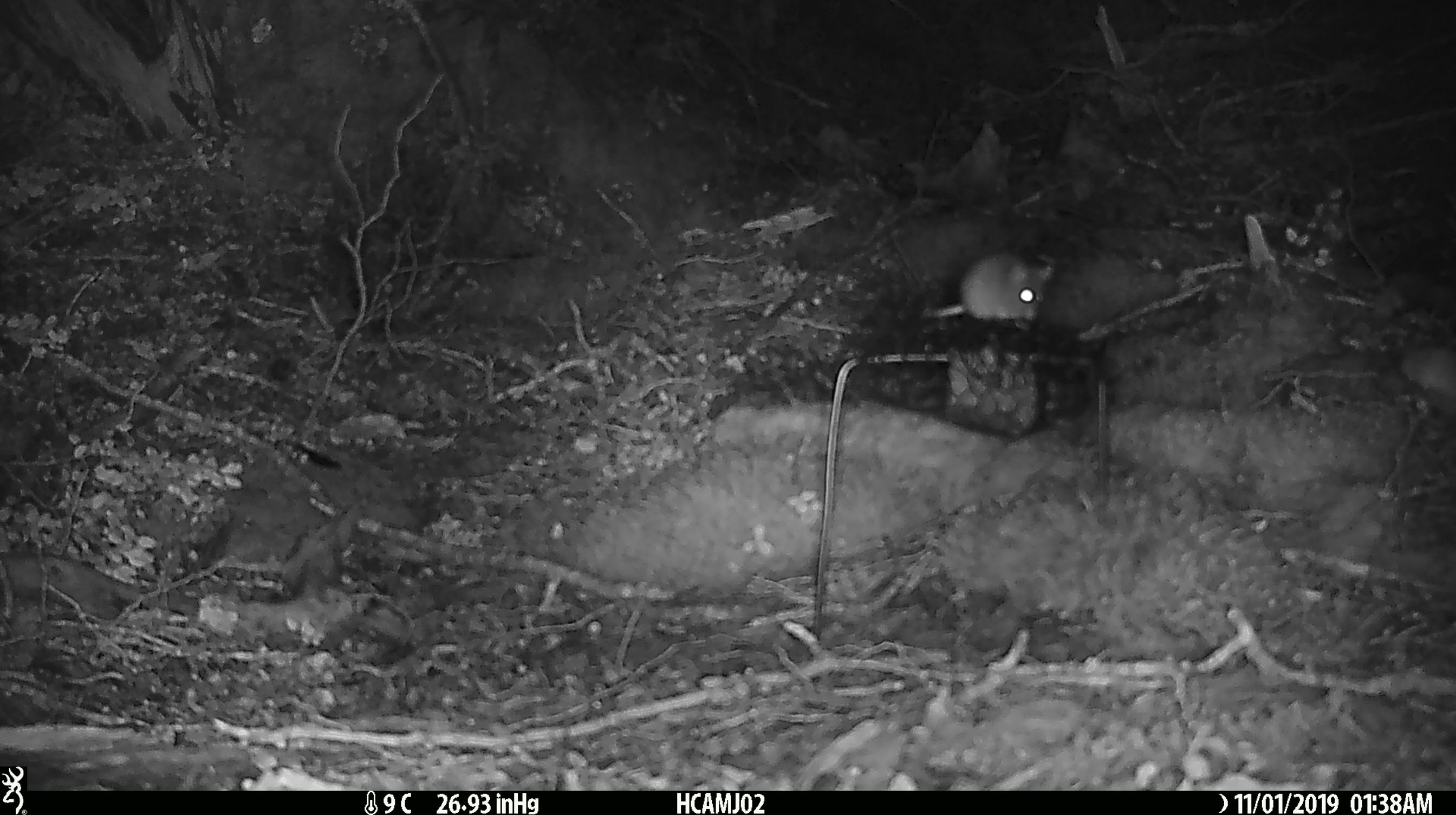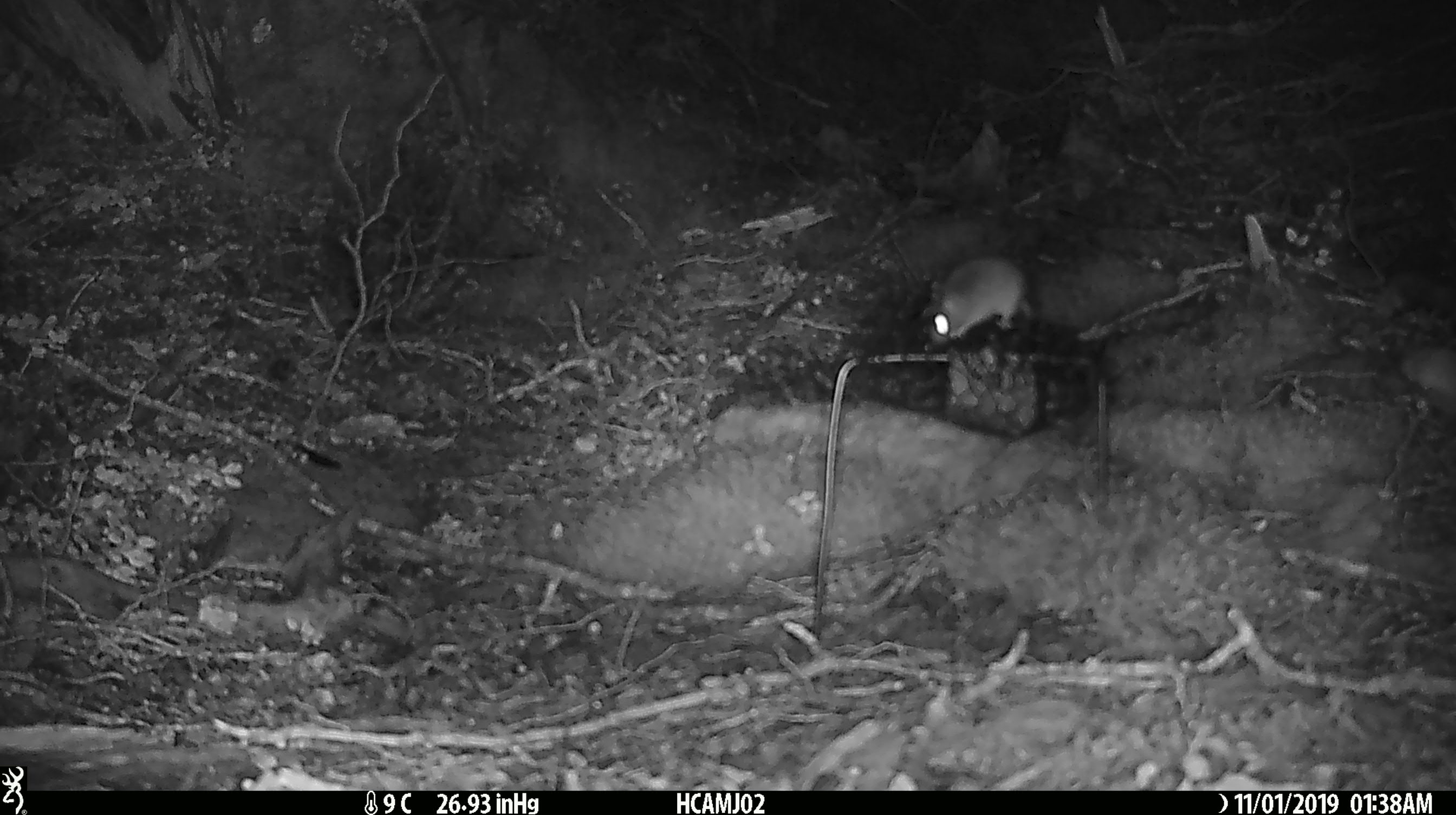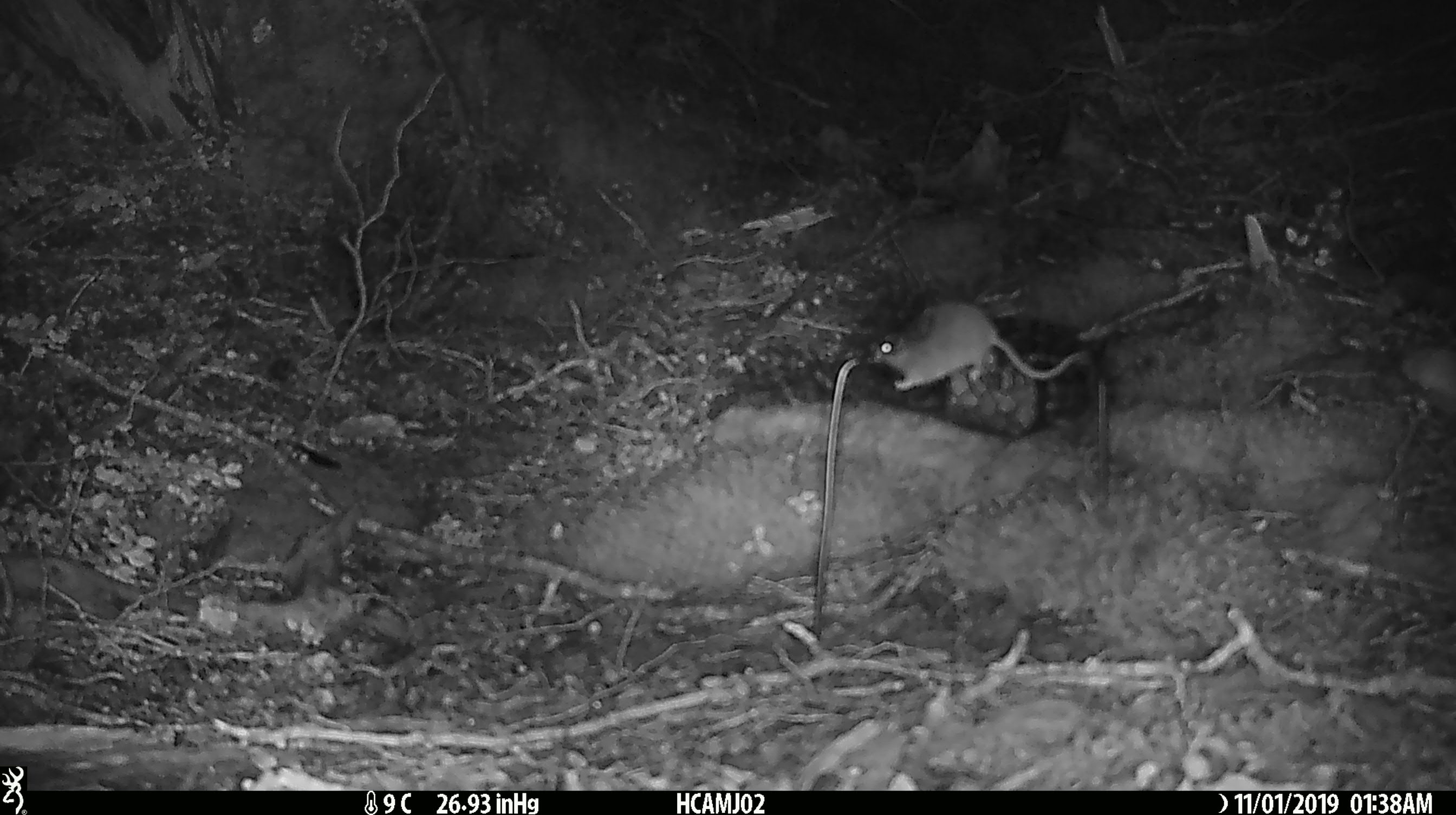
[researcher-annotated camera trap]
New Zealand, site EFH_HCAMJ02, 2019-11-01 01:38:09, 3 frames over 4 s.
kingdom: Animalia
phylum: Chordata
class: Mammalia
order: Rodentia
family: Muridae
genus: Mus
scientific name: Mus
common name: mouse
Mouse (Mus).